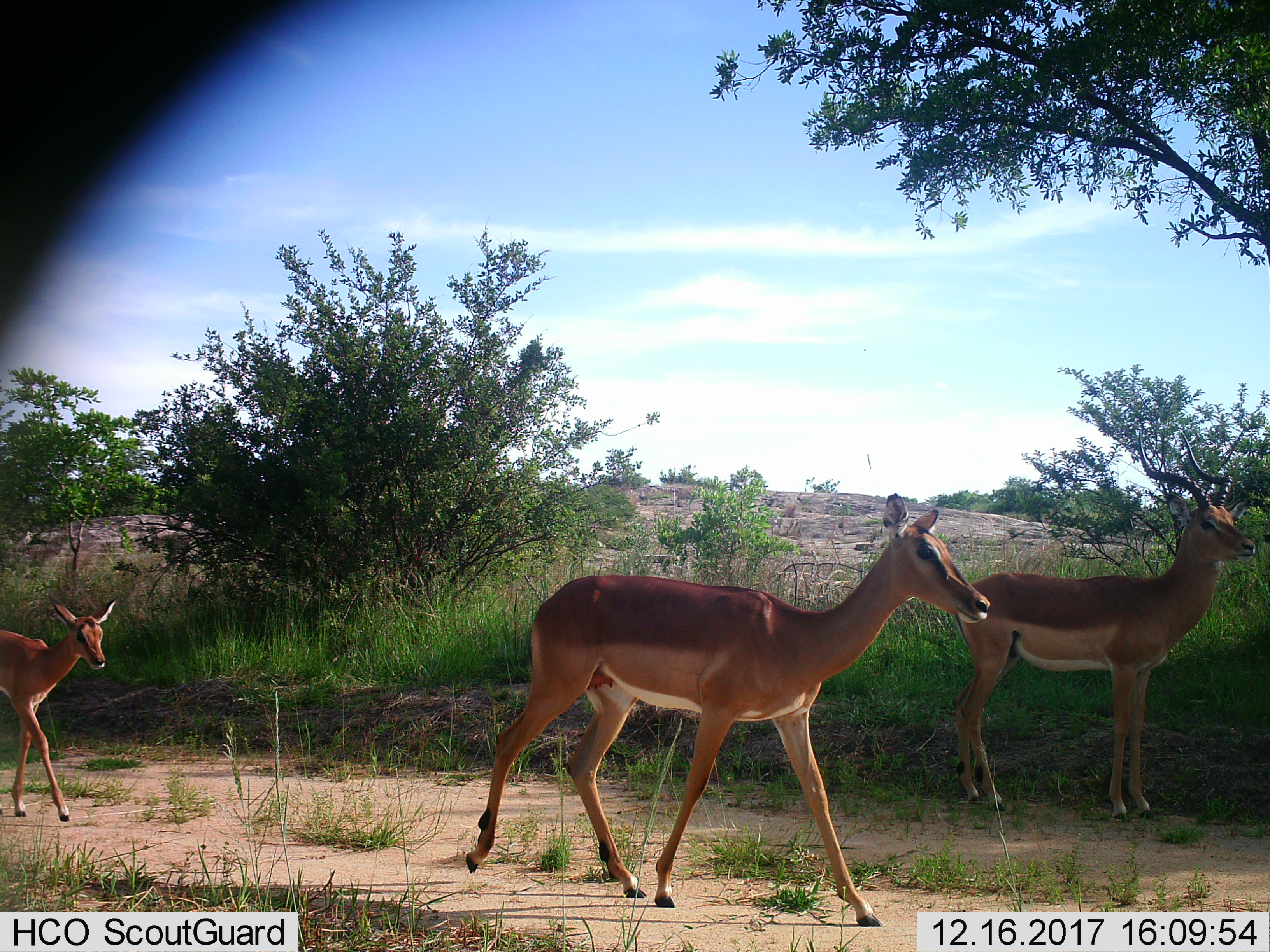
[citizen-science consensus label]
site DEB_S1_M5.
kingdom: Animalia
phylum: Chordata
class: Mammalia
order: Artiodactyla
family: Bovidae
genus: Aepyceros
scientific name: Aepyceros melampus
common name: impala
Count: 3.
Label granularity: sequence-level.